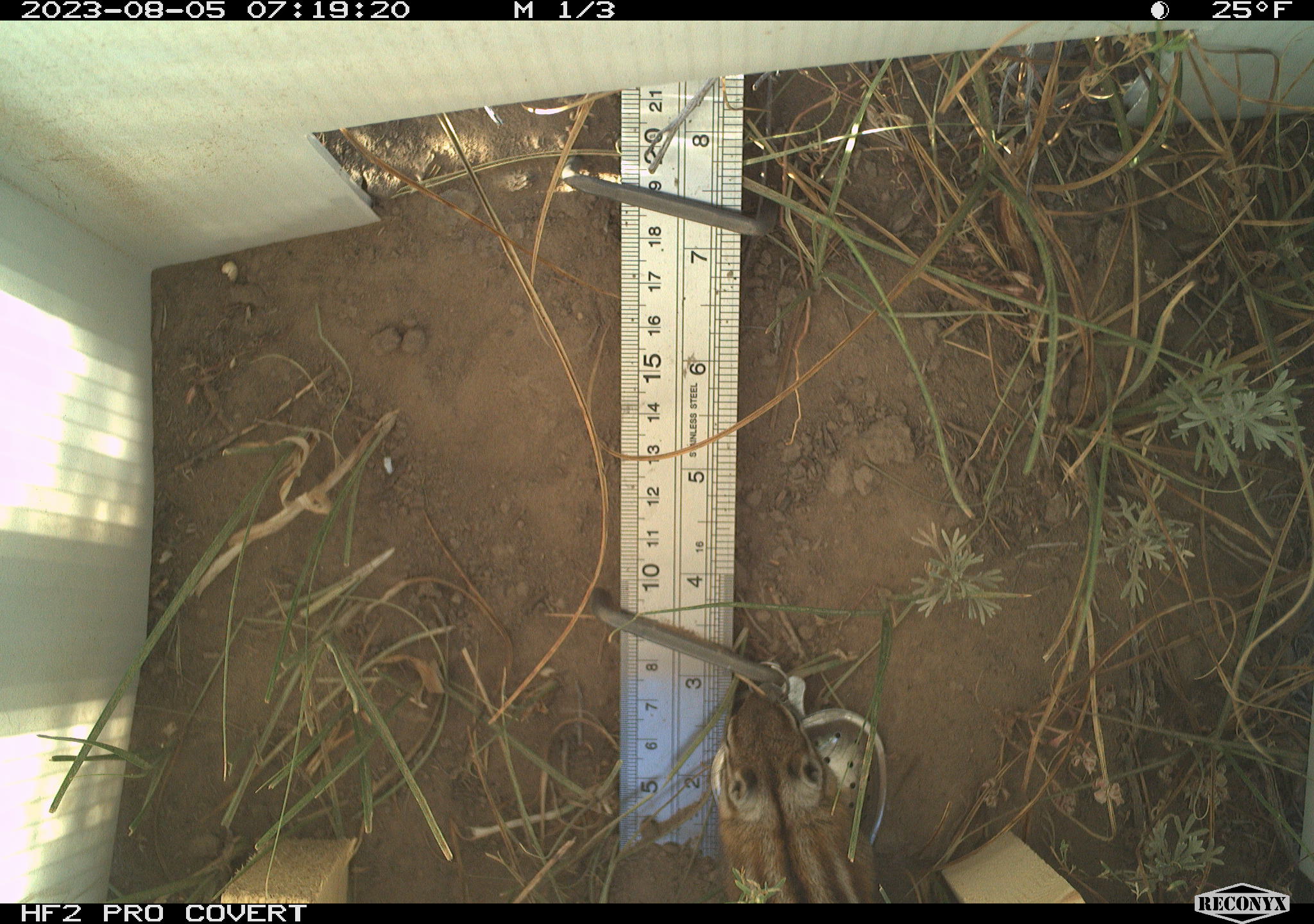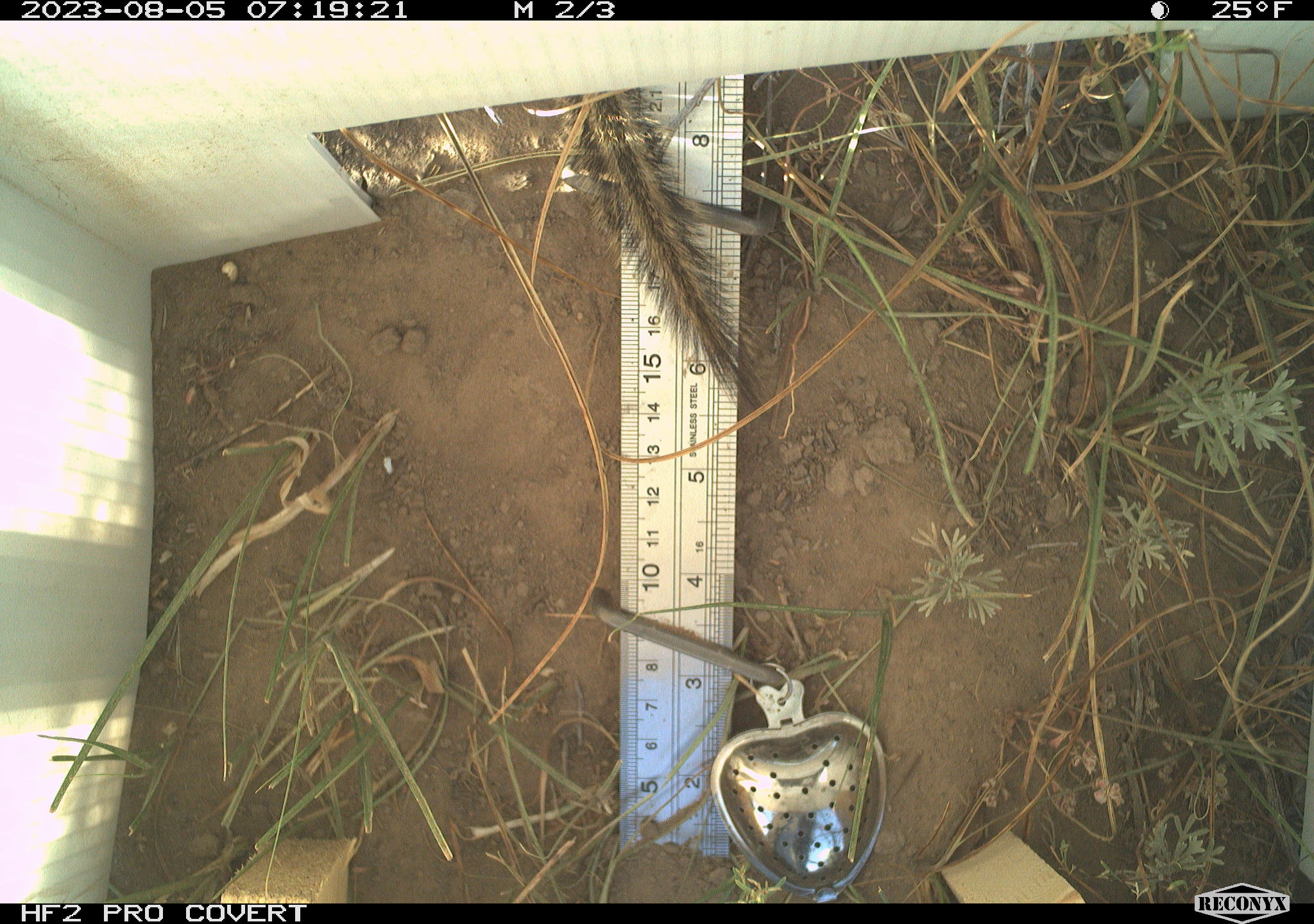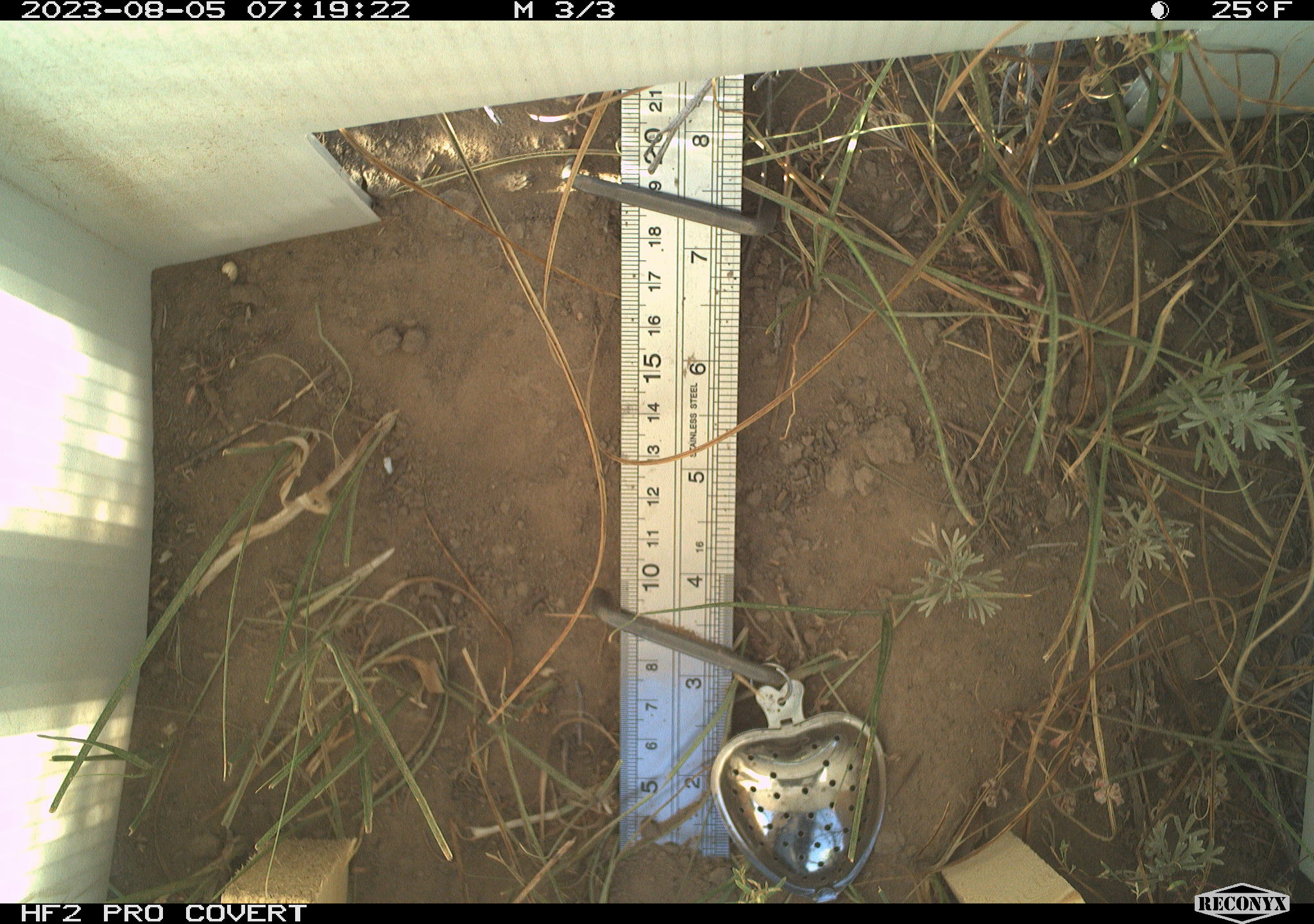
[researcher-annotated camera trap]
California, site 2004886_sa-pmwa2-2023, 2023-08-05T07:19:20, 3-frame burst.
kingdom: Animalia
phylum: Chordata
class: Mammalia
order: Rodentia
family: Sciuridae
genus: Neotamias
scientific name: Neotamias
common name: western chipmunks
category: neotamias species